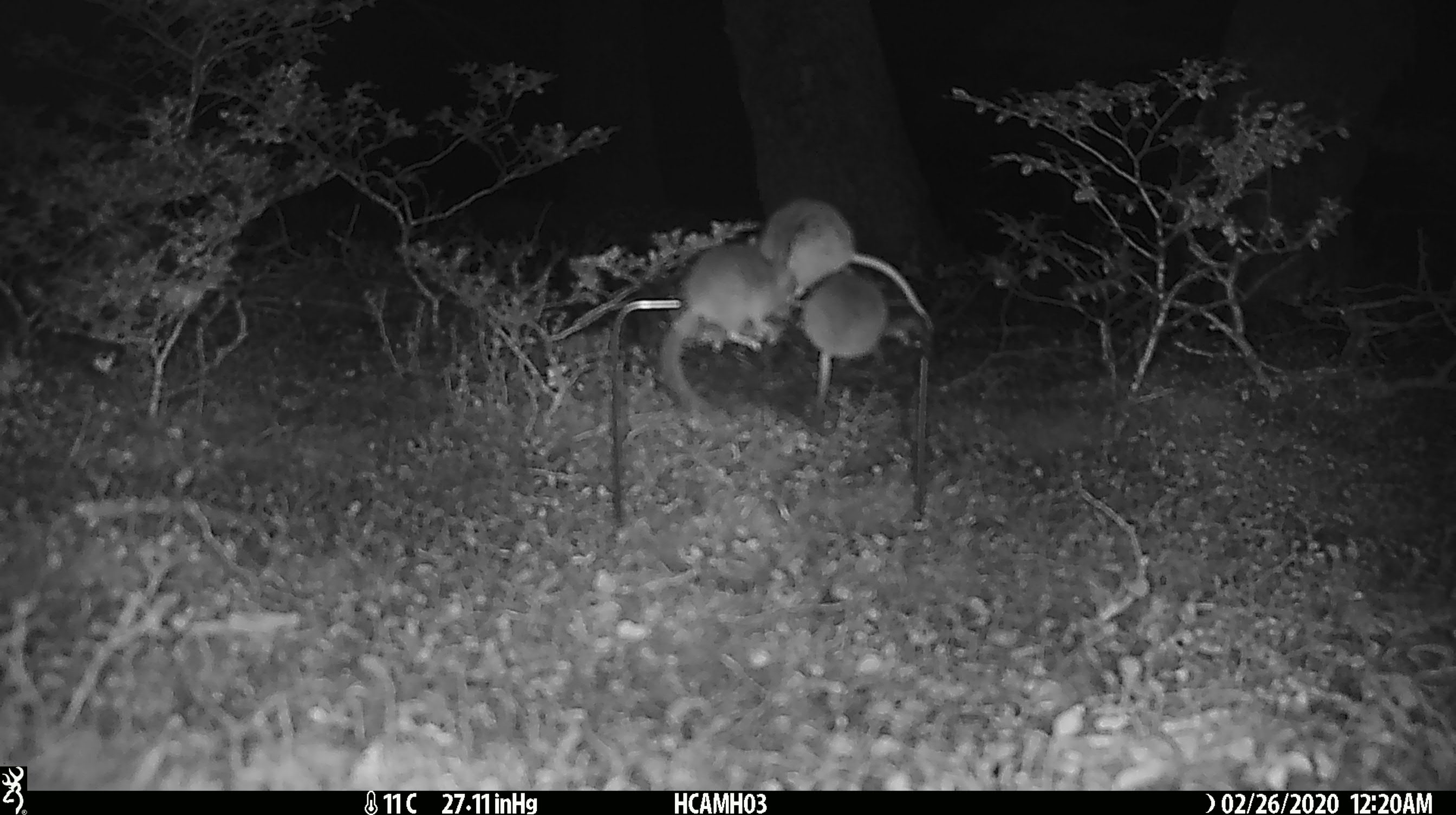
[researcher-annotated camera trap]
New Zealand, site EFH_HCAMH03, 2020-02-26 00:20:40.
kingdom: Animalia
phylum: Chordata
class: Mammalia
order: Rodentia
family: Muridae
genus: Mus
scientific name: Mus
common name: mouse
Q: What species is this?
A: Mouse (Mus).